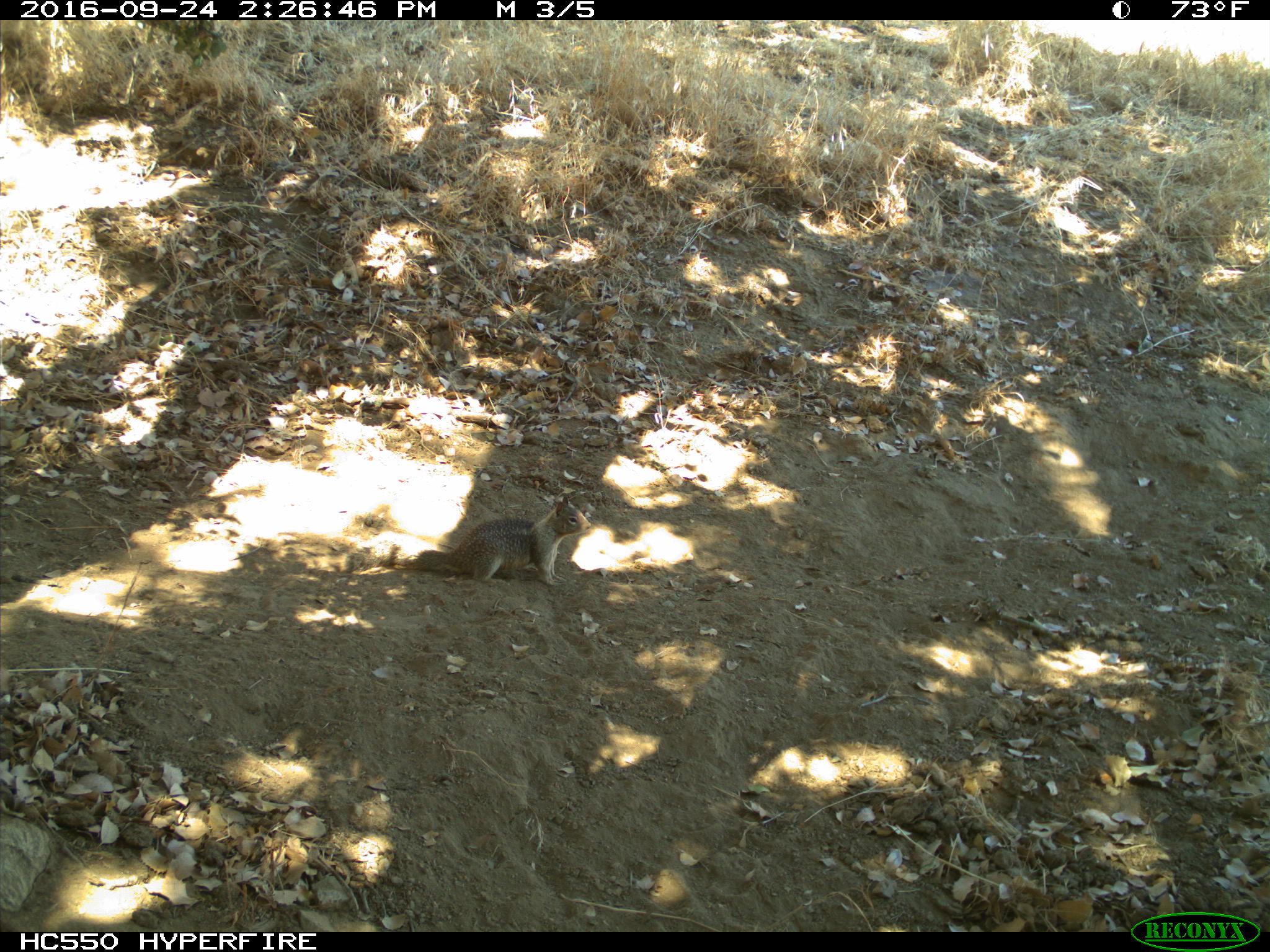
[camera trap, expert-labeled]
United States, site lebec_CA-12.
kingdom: Animalia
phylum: Chordata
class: Mammalia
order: Rodentia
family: Sciuridae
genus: Otospermophilus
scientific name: Otospermophilus beecheyi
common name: california ground squirrel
Otospermophilus beecheyi (california ground squirrel).